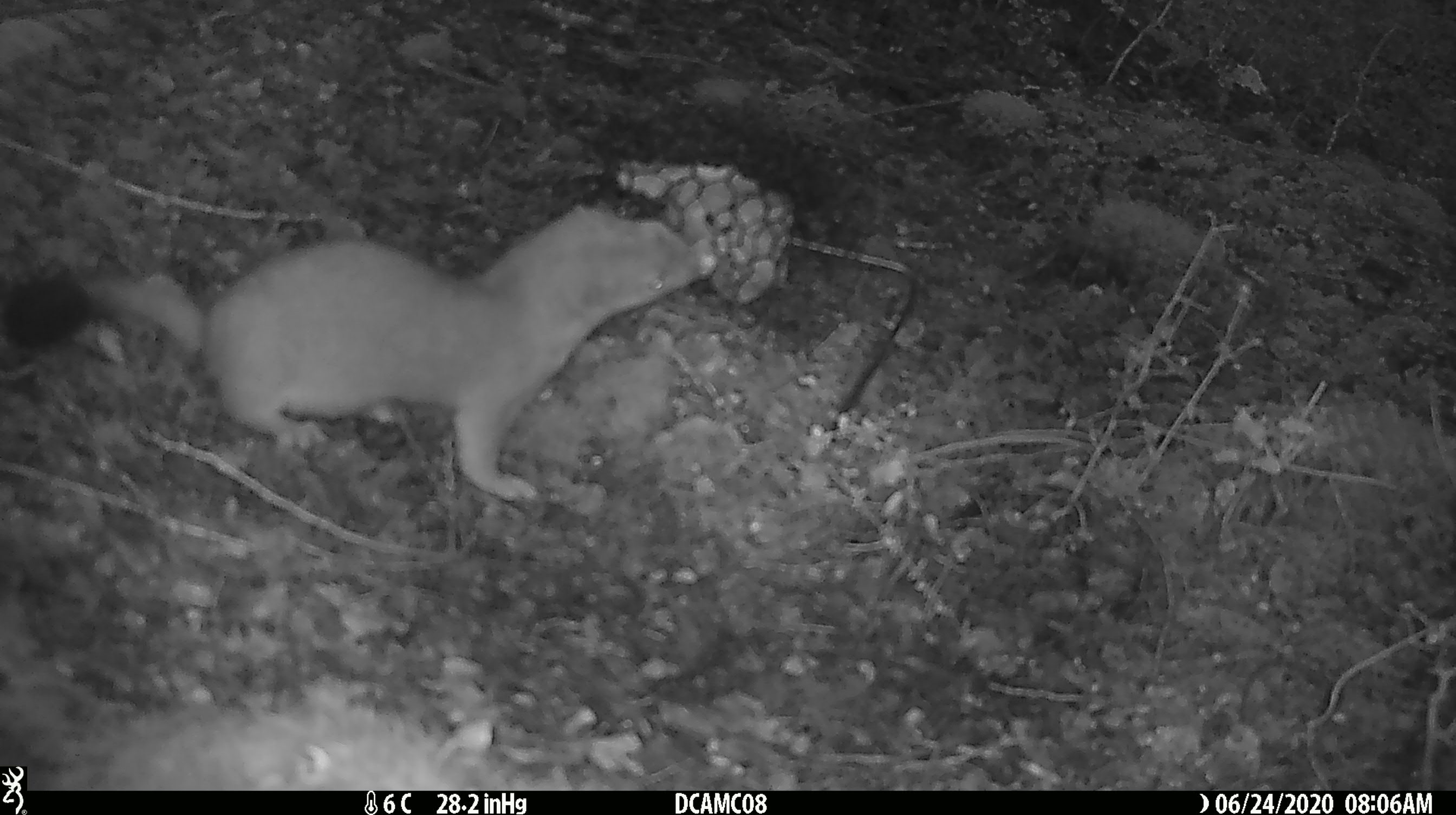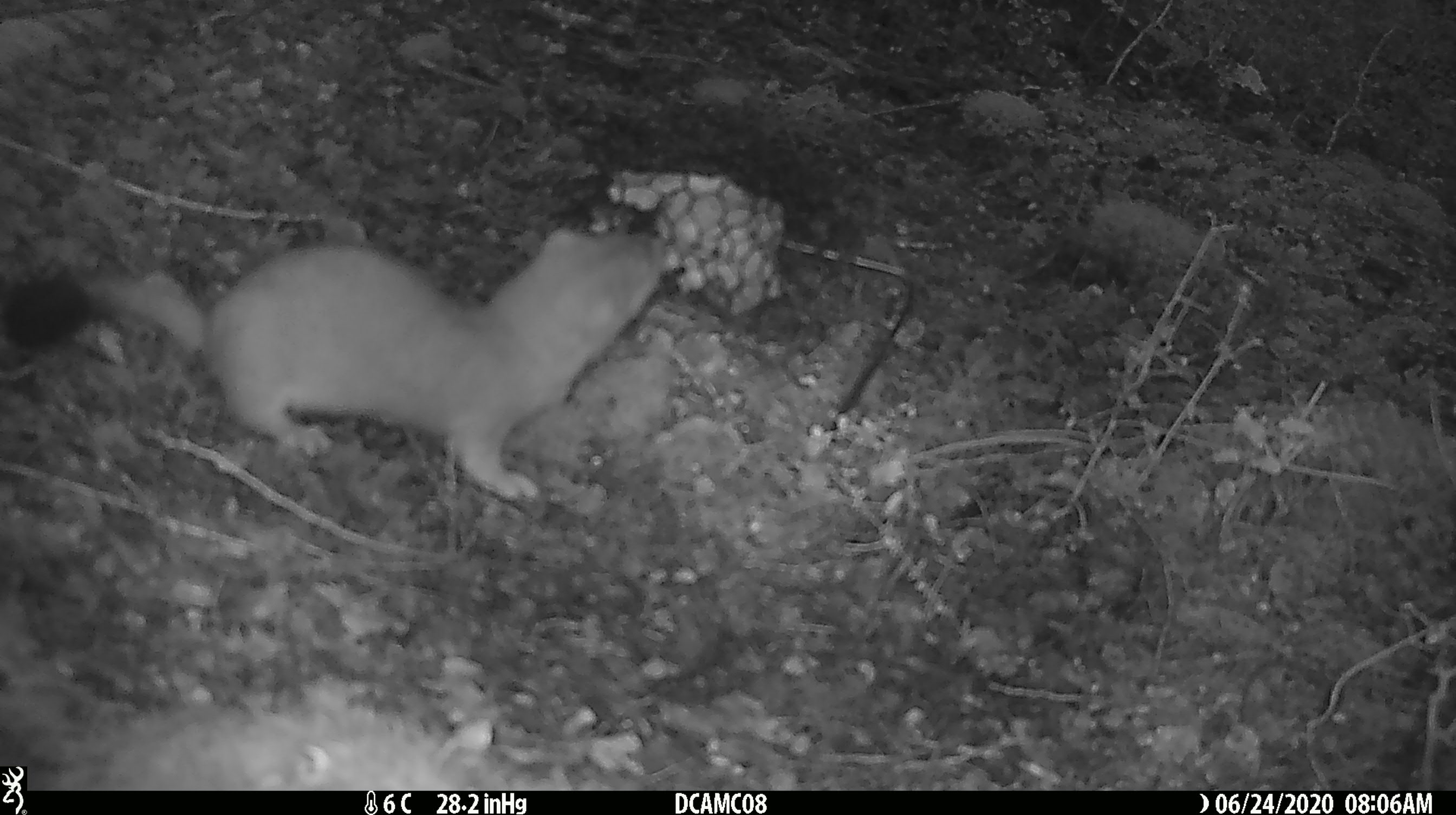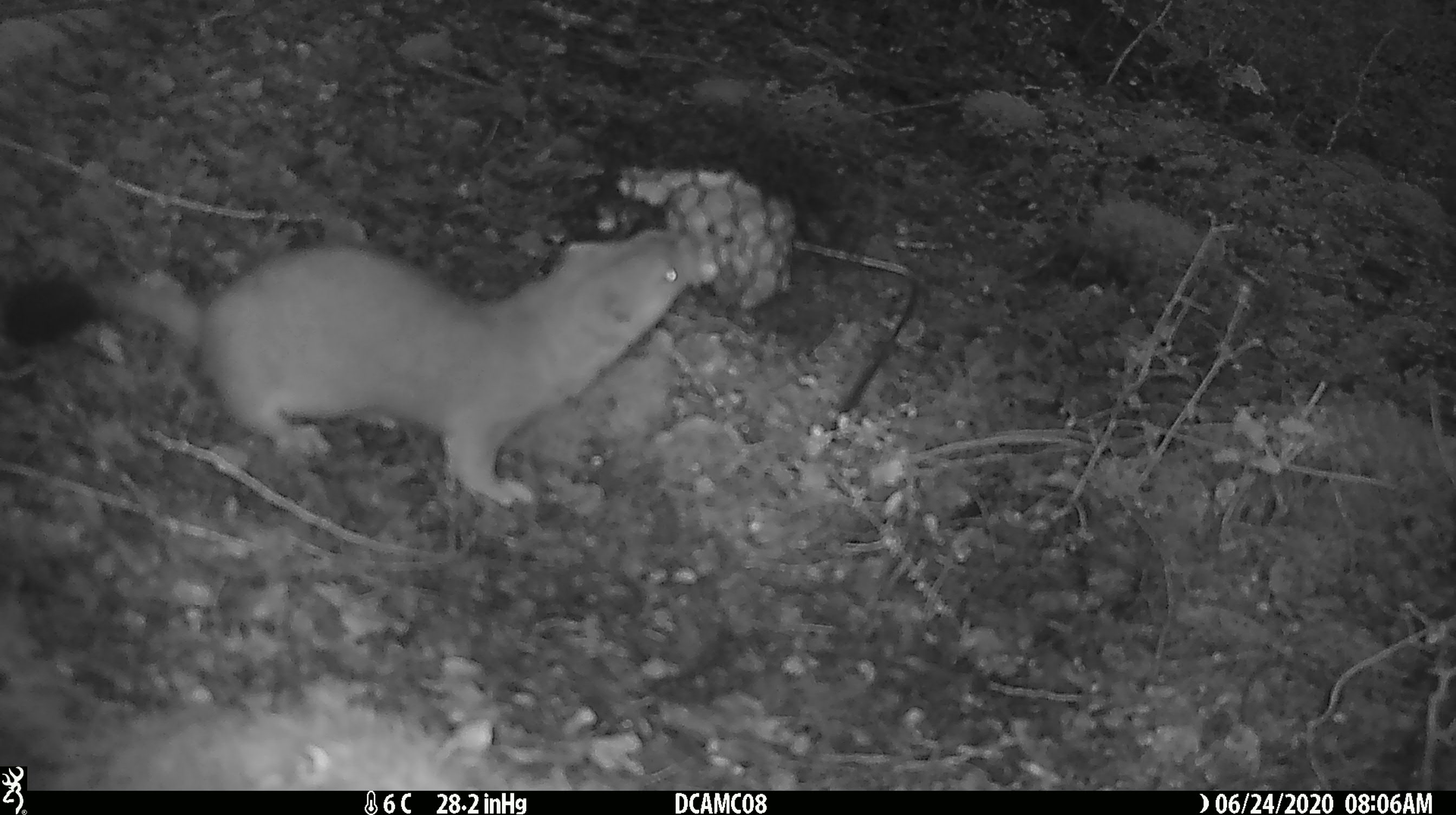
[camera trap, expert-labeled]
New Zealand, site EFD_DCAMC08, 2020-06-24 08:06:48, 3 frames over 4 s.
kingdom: Animalia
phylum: Chordata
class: Mammalia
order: Carnivora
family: Mustelidae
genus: Mustela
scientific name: Mustela erminea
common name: stoat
Stoat (Mustela erminea).